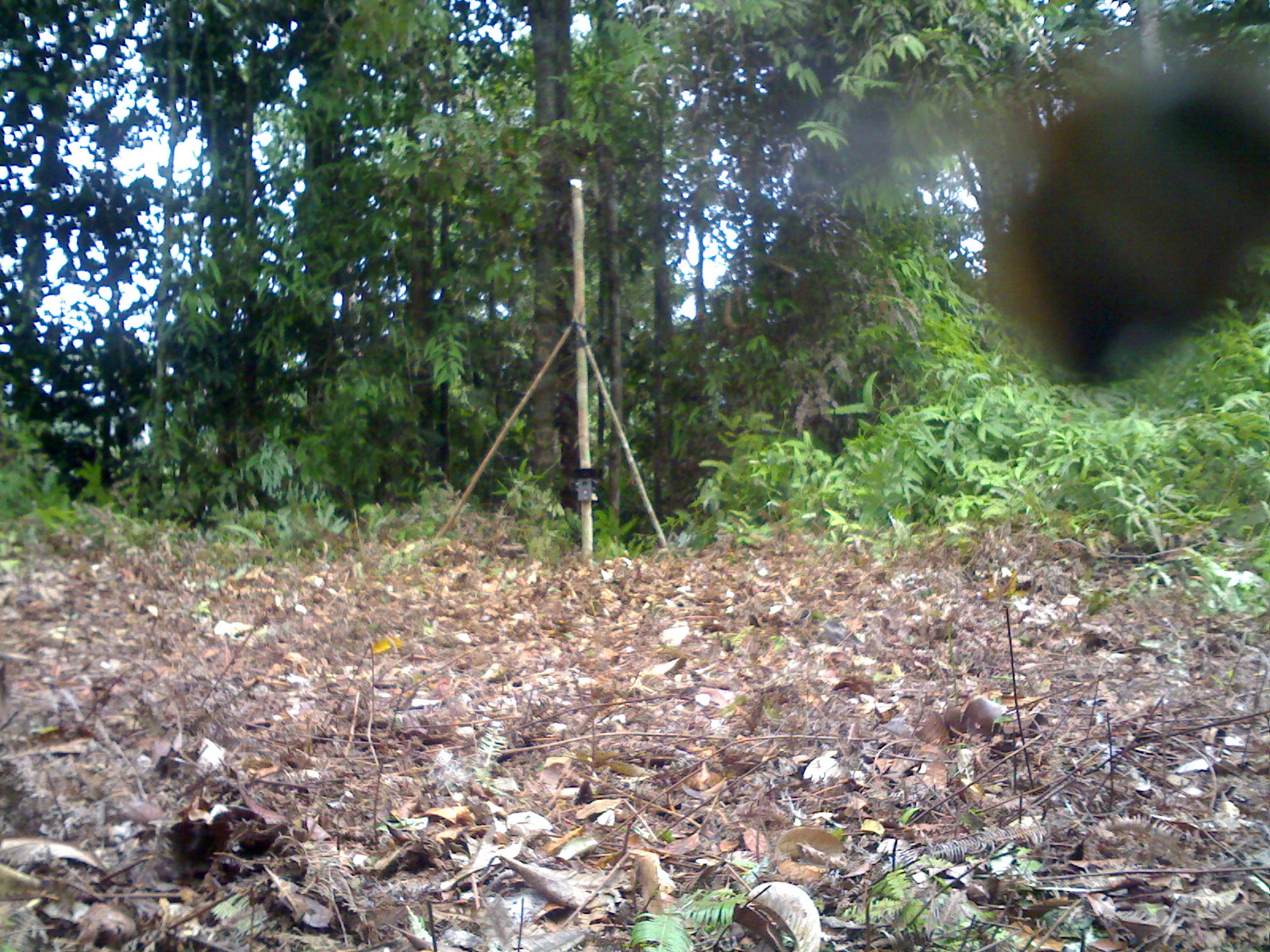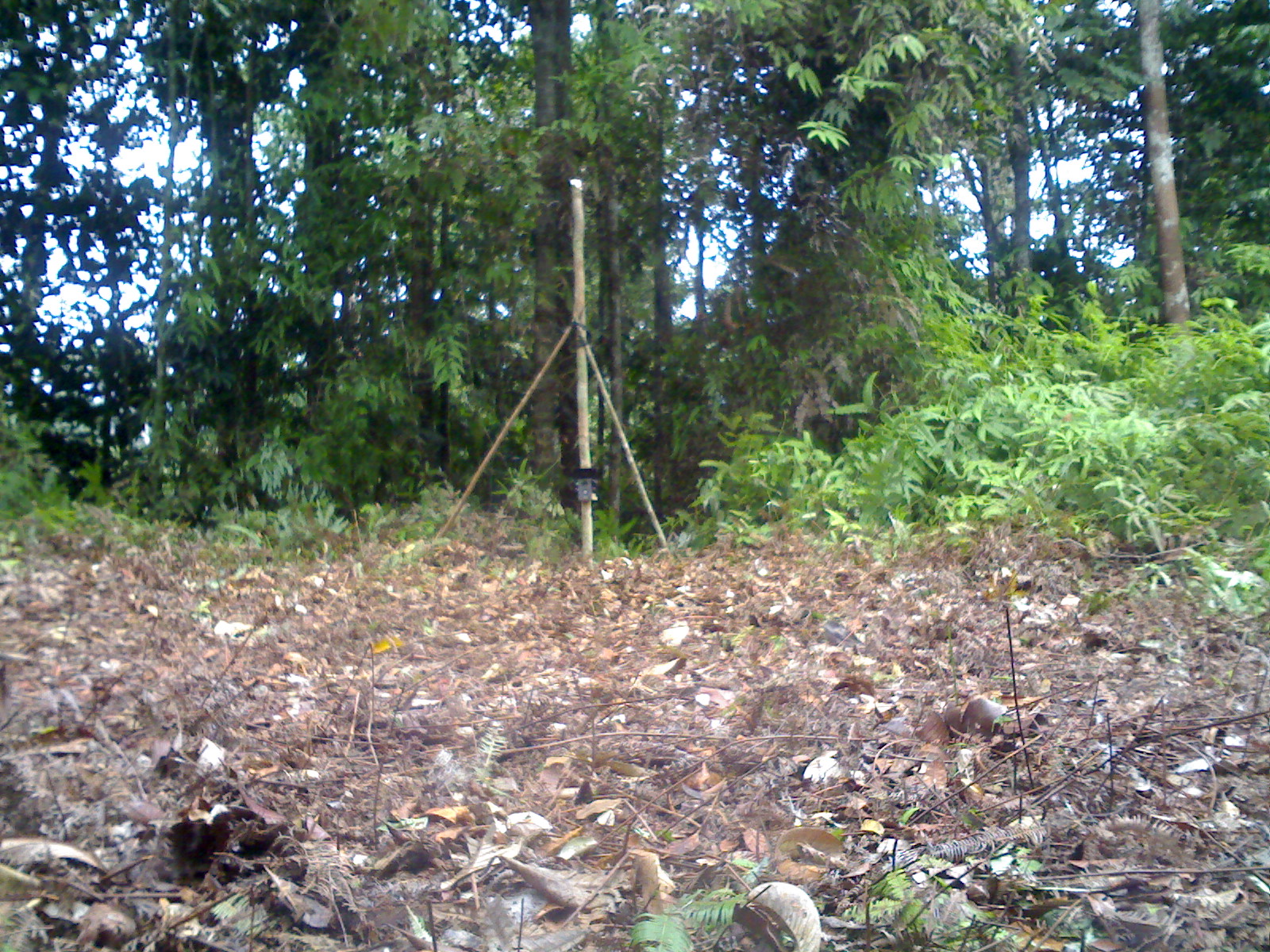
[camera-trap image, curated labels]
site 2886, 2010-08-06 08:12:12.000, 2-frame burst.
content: unidentified animal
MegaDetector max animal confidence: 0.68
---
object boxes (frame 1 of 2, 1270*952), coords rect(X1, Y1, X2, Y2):
unidentifiable: rect(981, 59, 1266, 382)